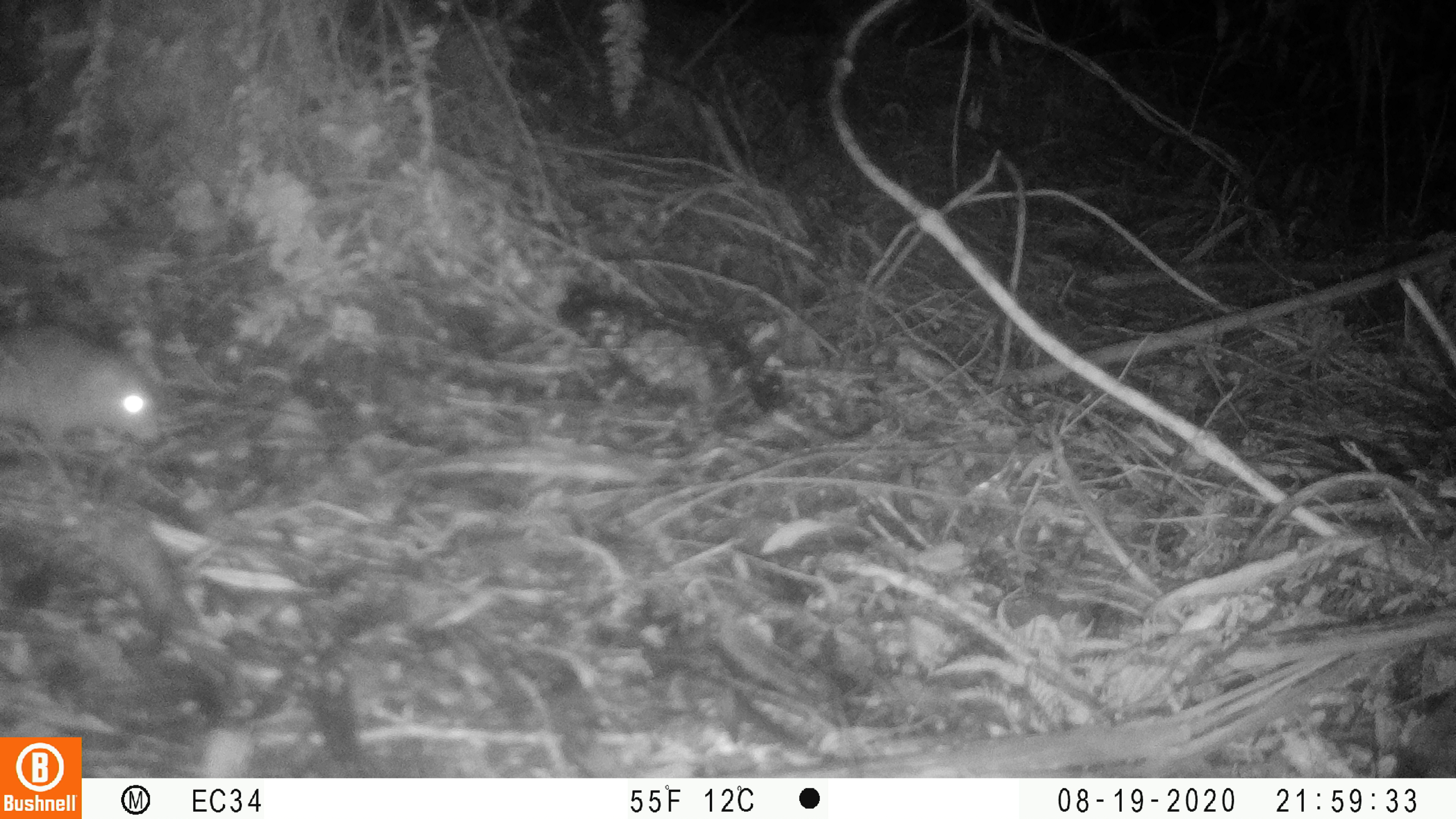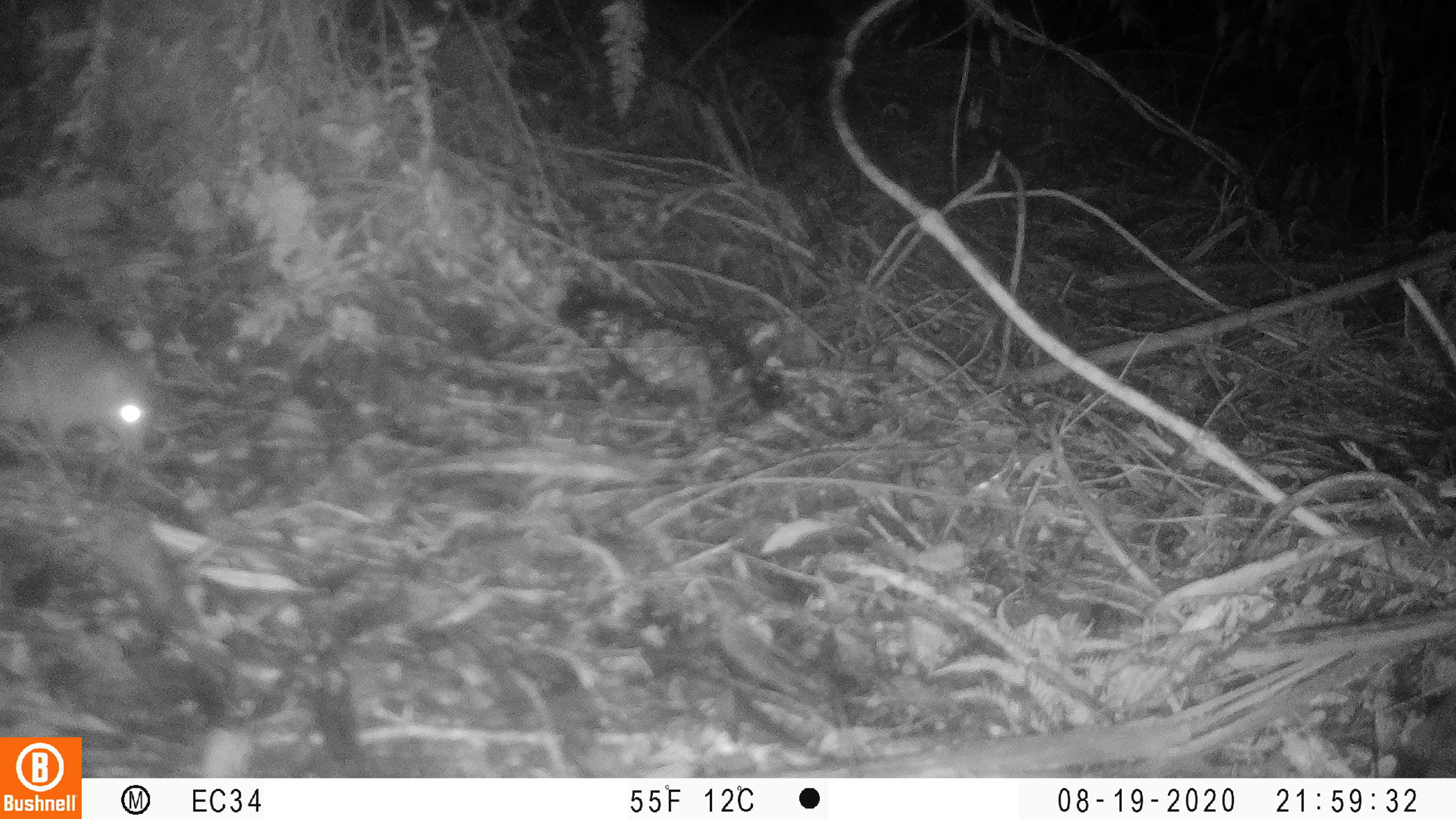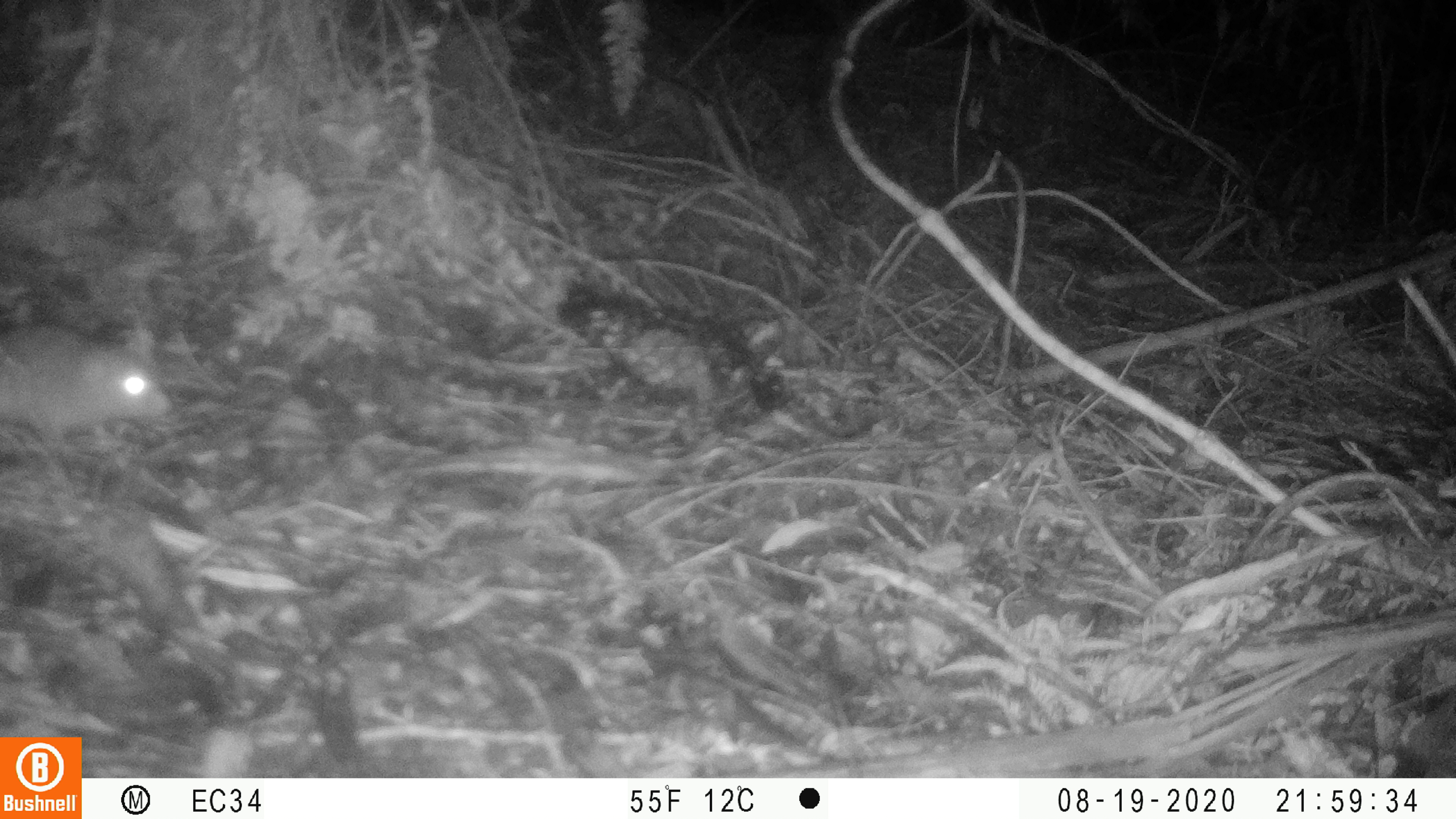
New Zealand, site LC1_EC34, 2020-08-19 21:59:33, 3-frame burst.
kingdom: Animalia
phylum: Chordata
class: Mammalia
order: Rodentia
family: Muridae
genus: Rattus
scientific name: Rattus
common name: rat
Rat (Rattus).